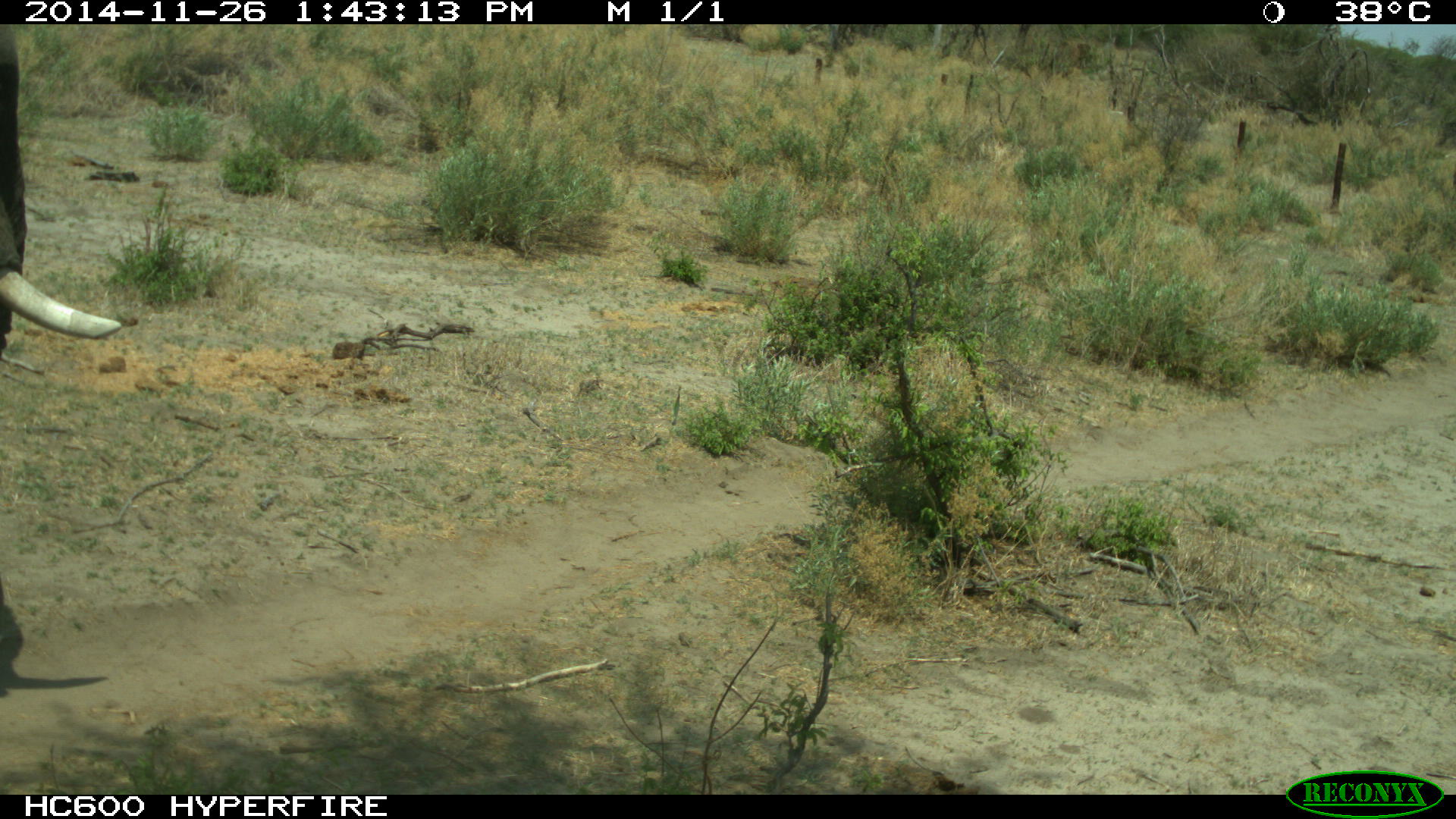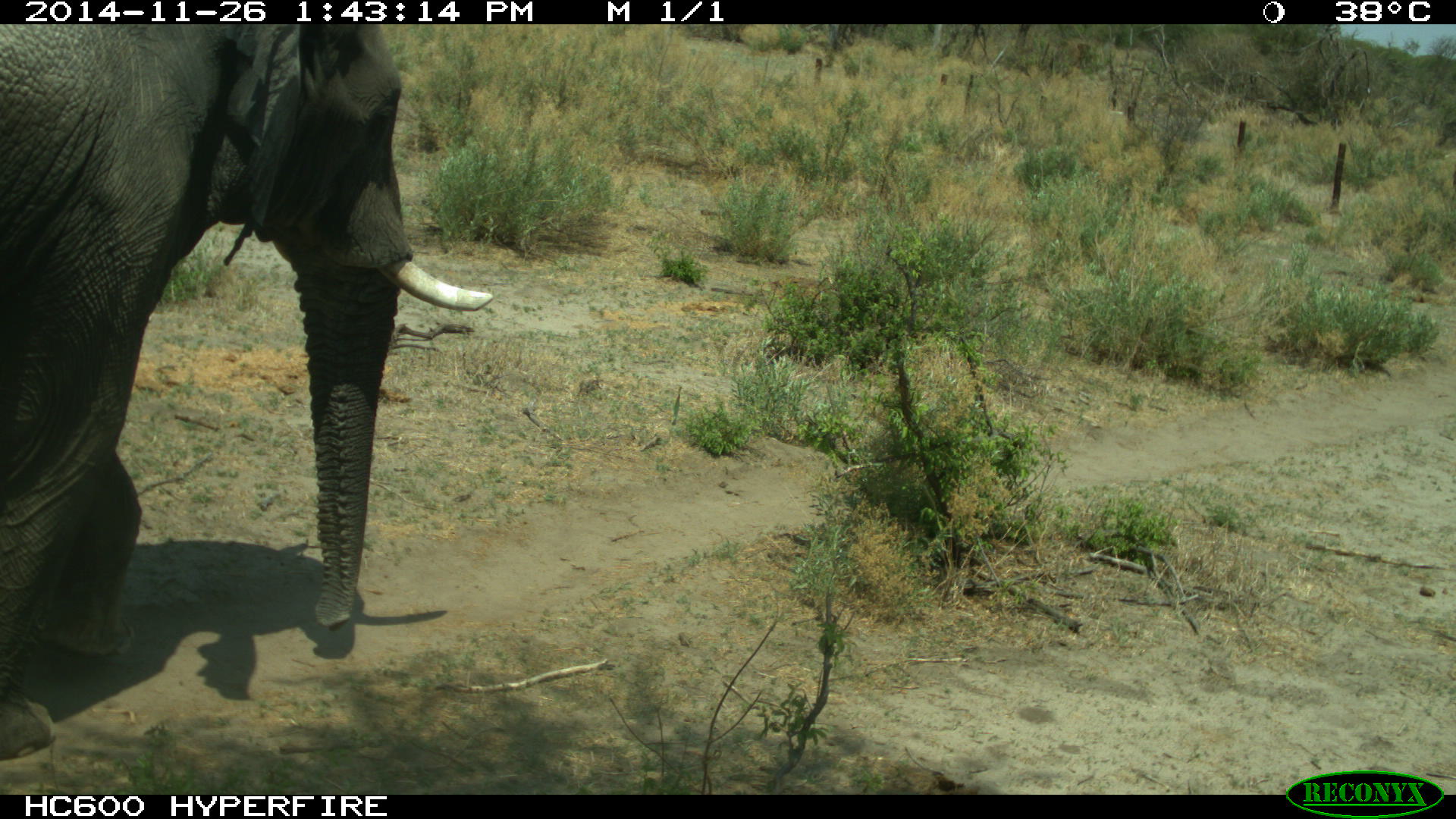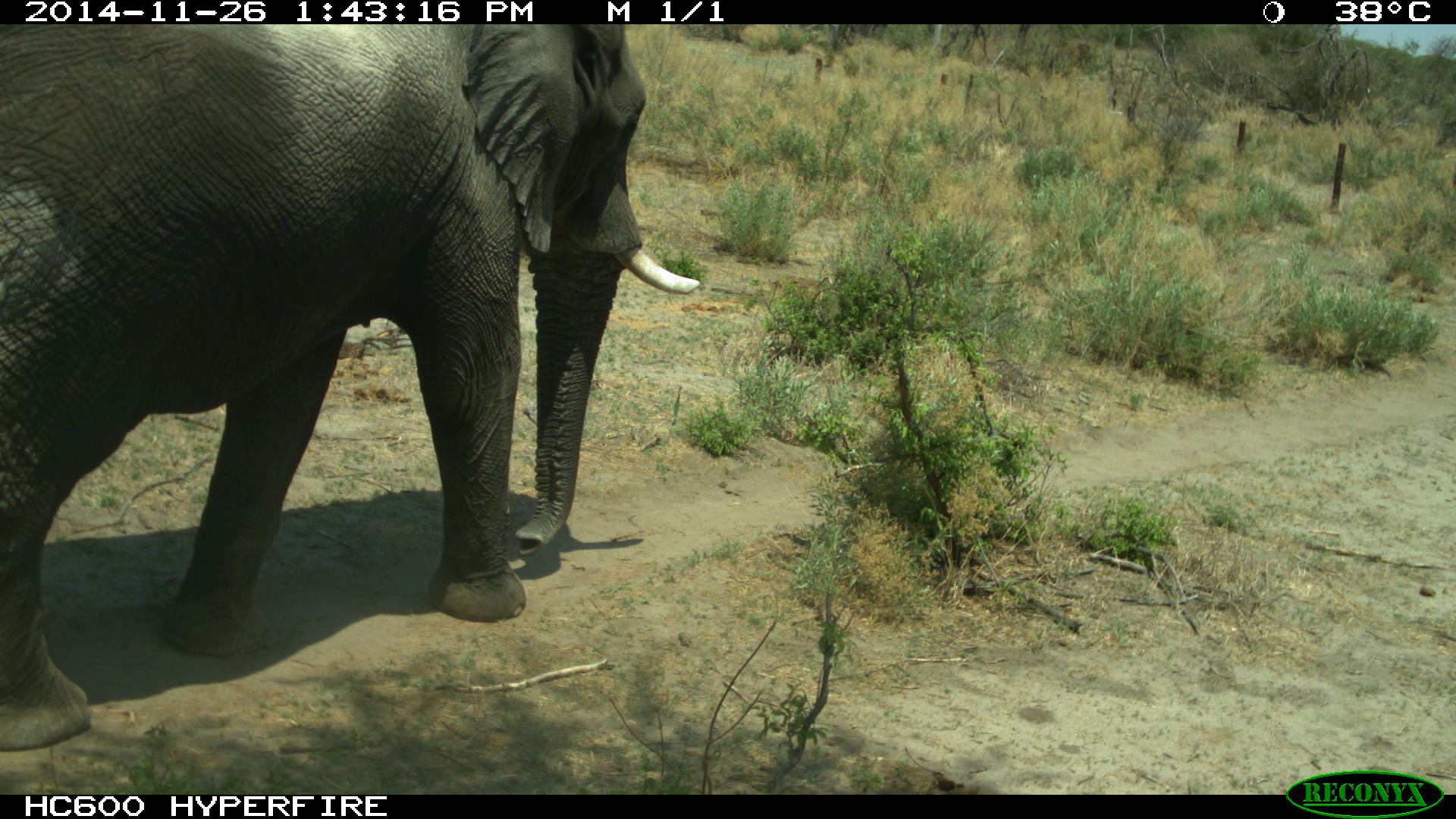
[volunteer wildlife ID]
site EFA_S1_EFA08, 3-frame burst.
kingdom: Animalia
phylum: Chordata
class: Mammalia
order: Proboscidea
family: Elephantidae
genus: Loxodonta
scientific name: Loxodonta africana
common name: african bush elephant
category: elephant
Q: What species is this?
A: Elephant (african bush elephant) (Loxodonta africana).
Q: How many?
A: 1.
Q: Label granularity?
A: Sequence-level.